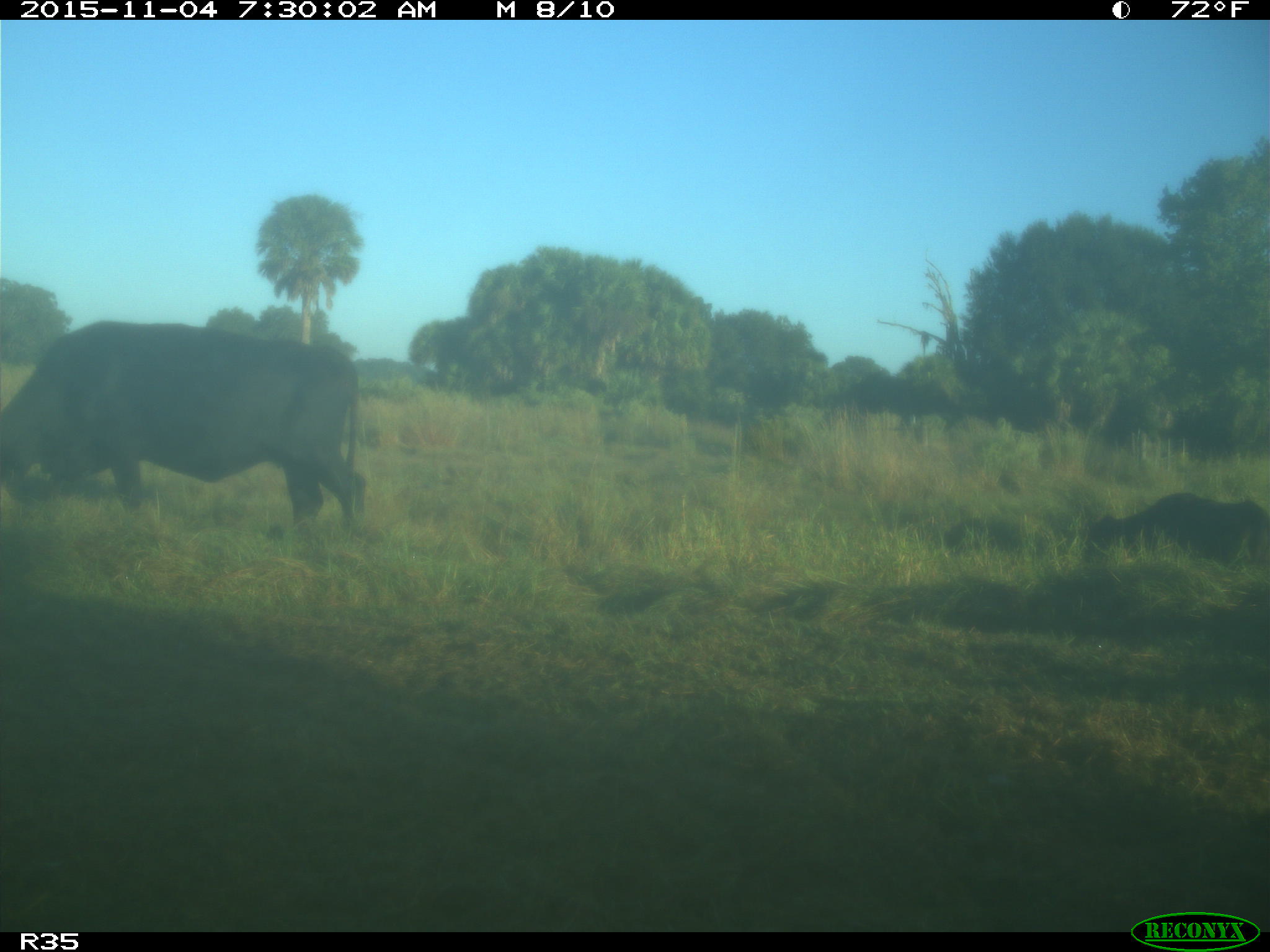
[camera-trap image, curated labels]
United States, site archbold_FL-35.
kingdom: Animalia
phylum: Chordata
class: Mammalia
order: Artiodactyla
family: Bovidae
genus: Bos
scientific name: Bos taurus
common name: domestic cow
Bos taurus (domestic cow).